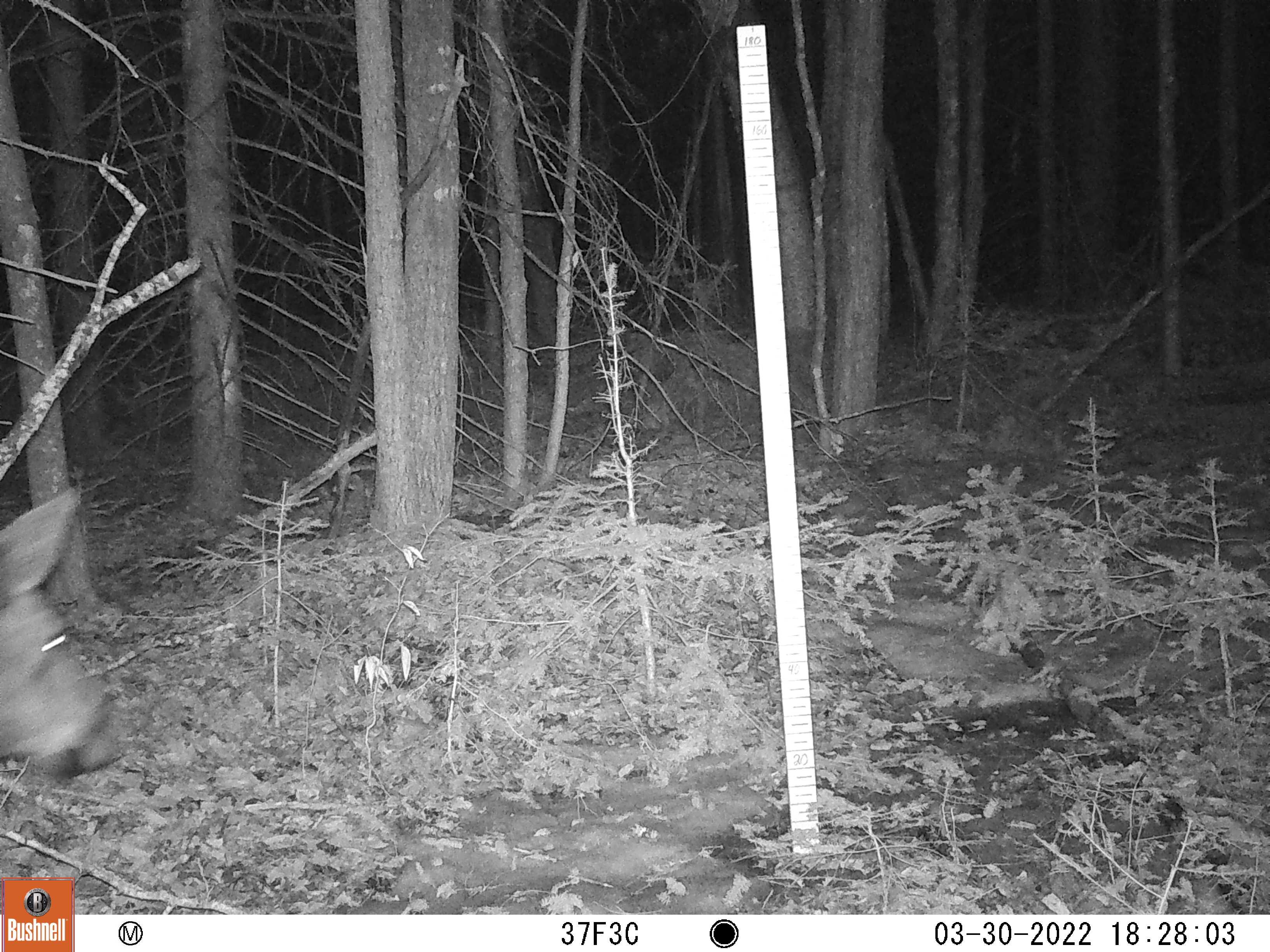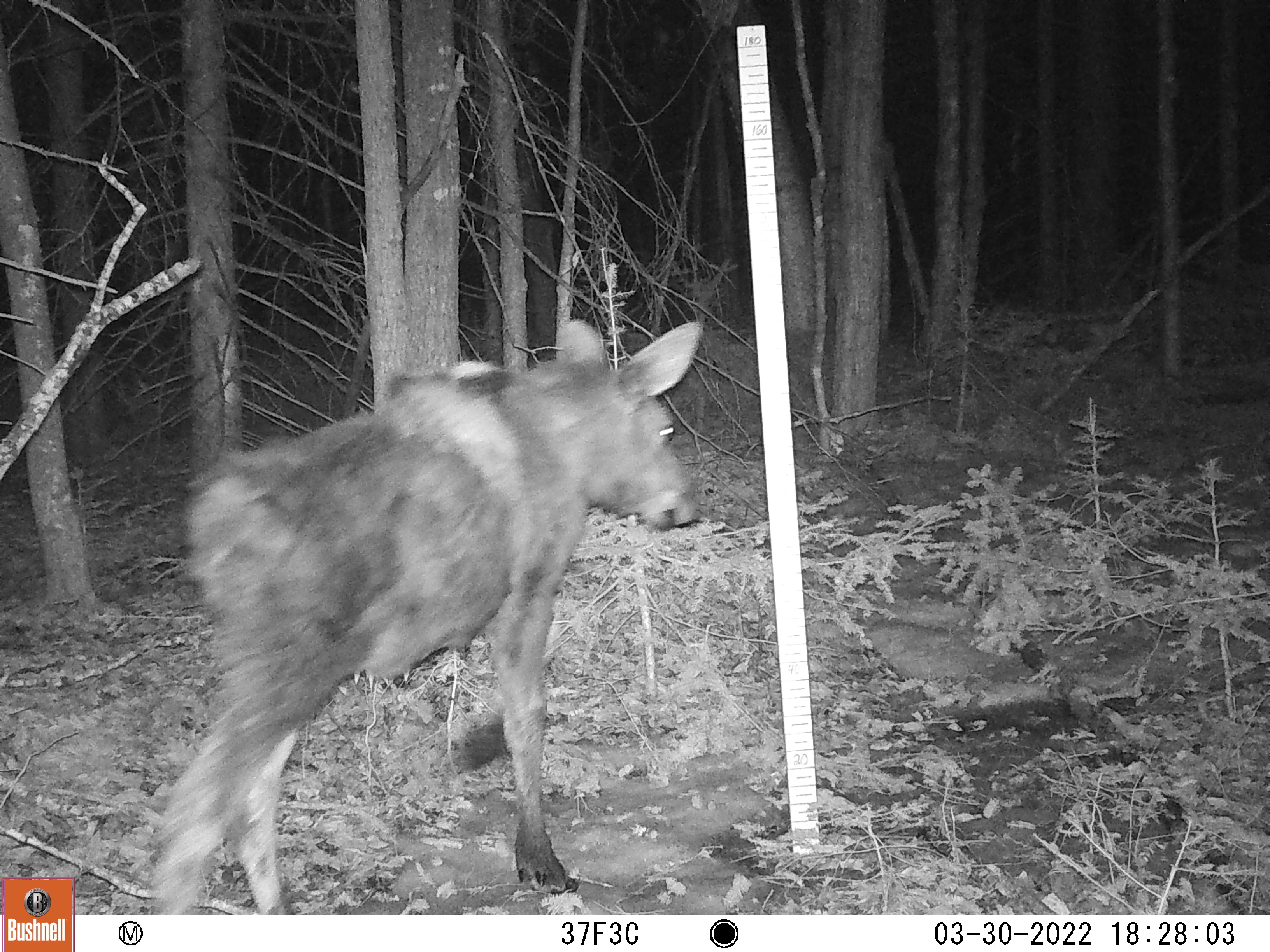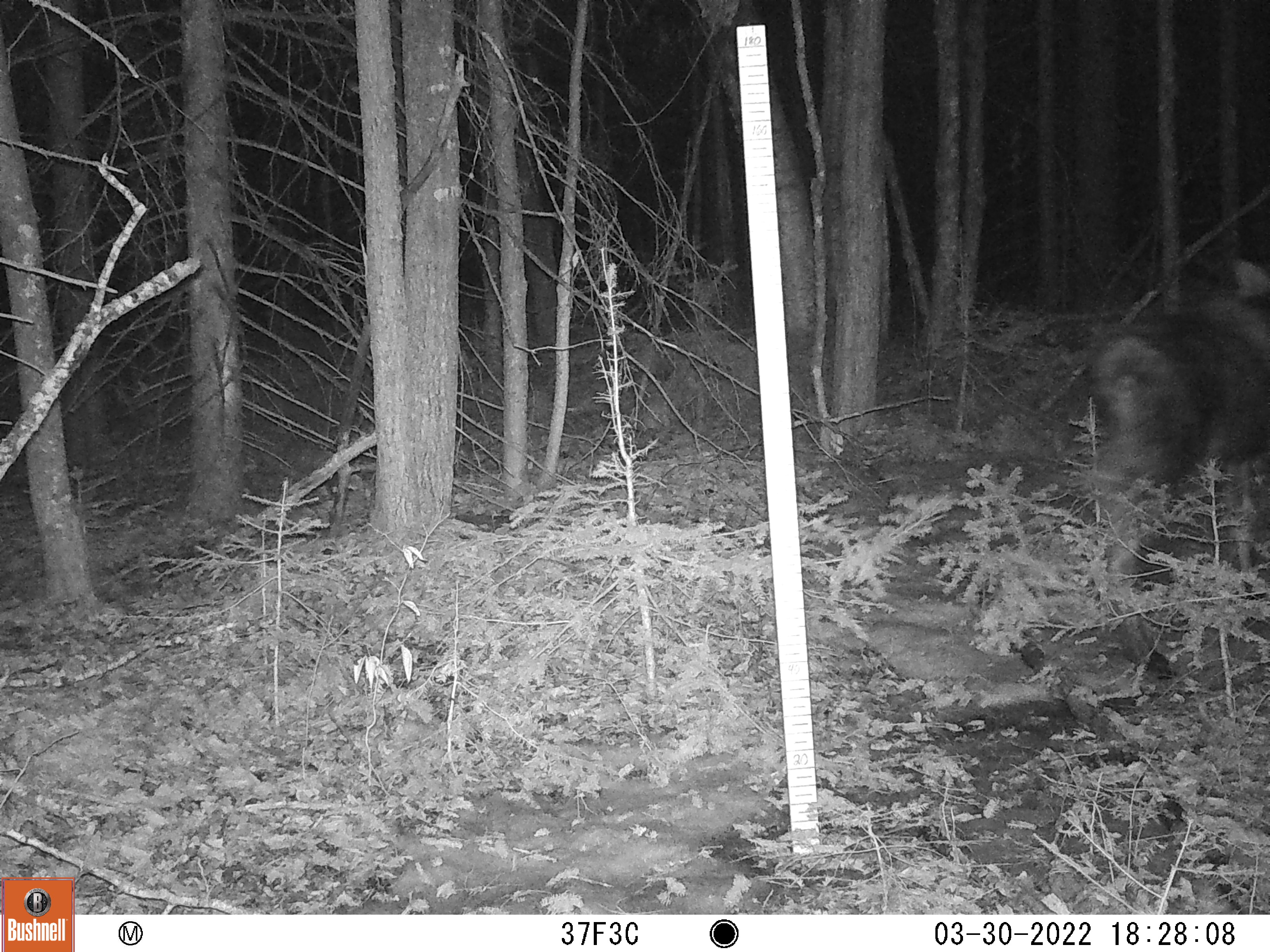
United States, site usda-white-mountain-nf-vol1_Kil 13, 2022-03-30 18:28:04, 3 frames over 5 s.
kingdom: Animalia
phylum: Chordata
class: Mammalia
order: Artiodactyla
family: Cervidae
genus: Alces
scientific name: Alces alces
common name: moose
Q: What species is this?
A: Moose (Alces alces).